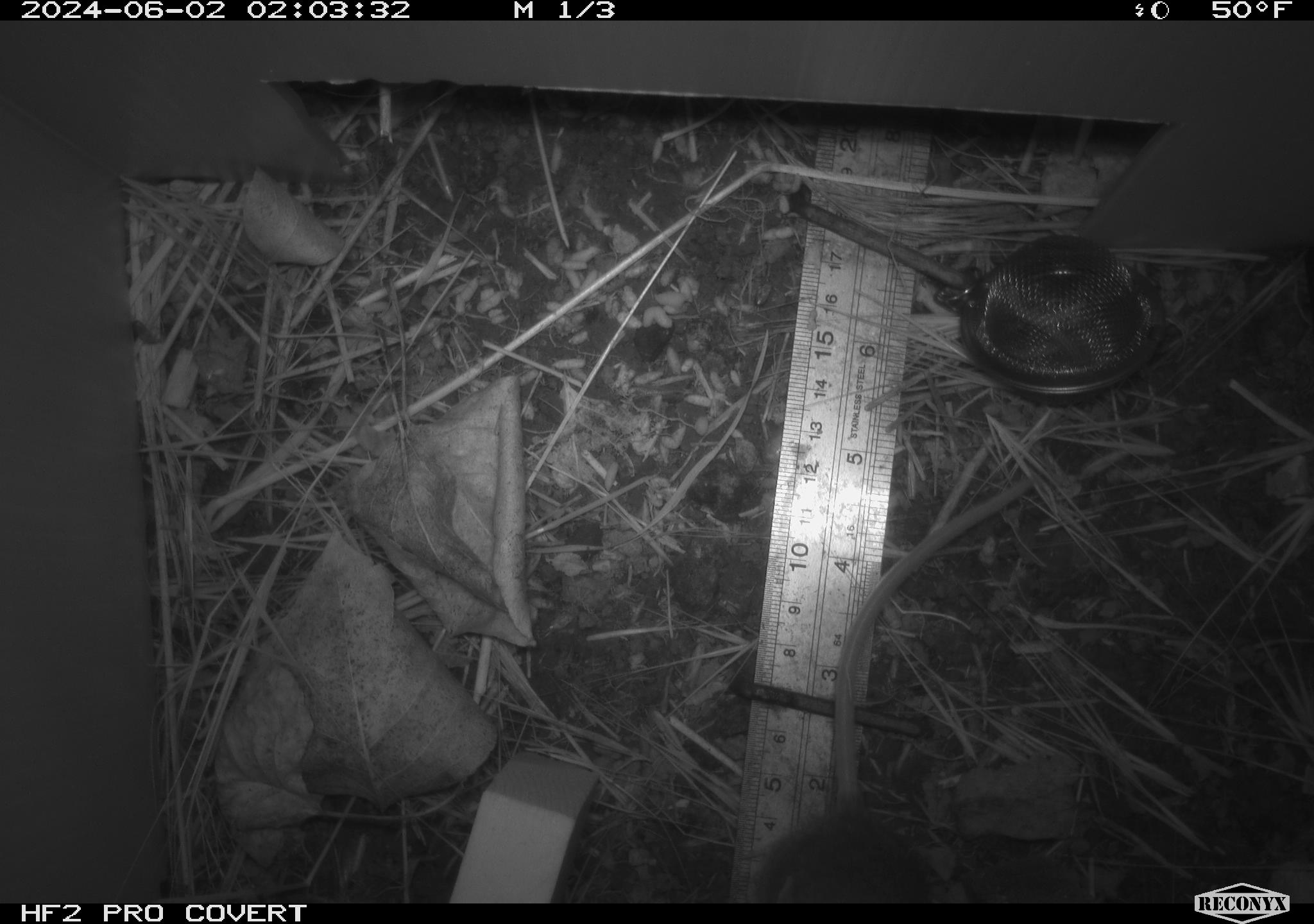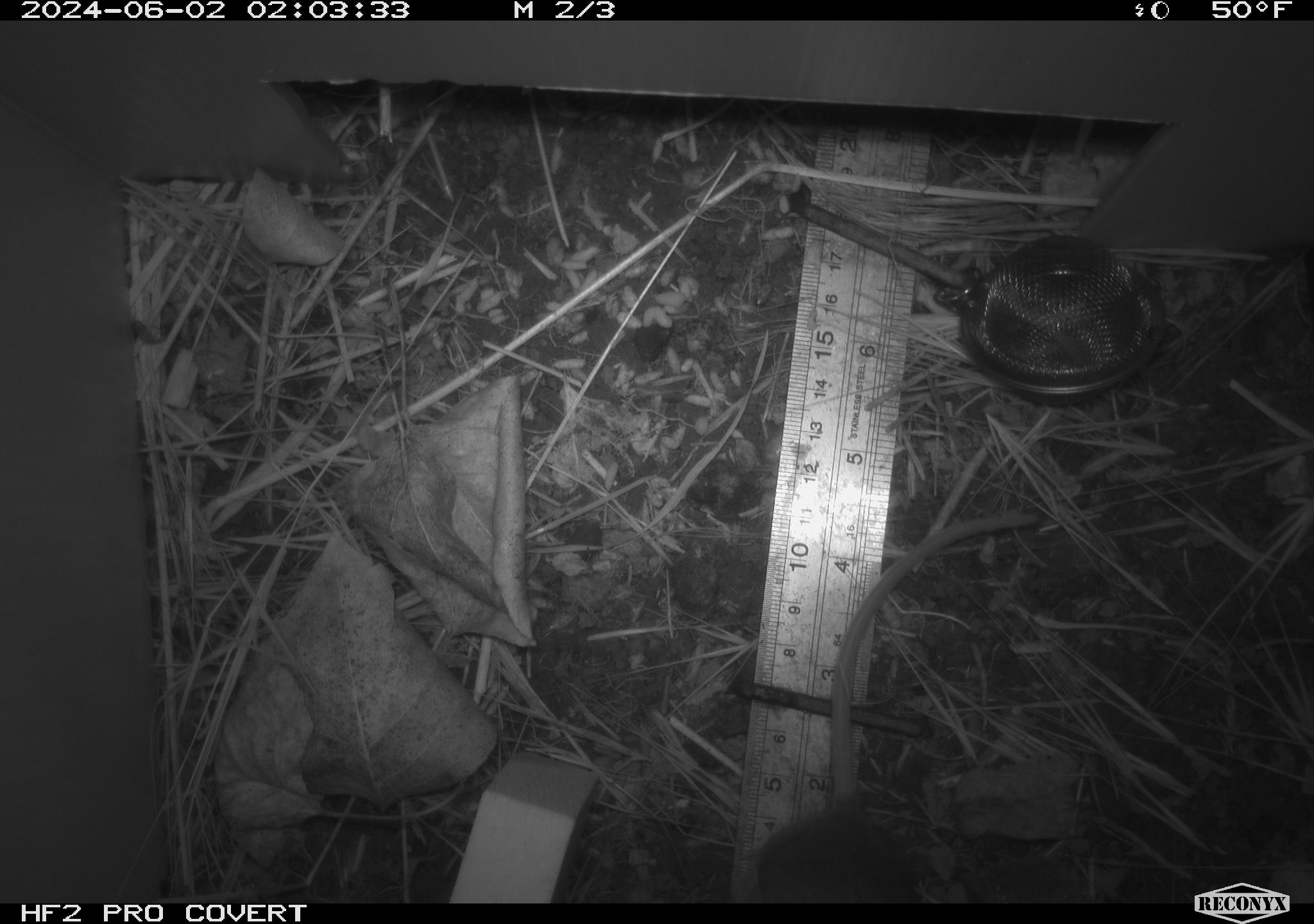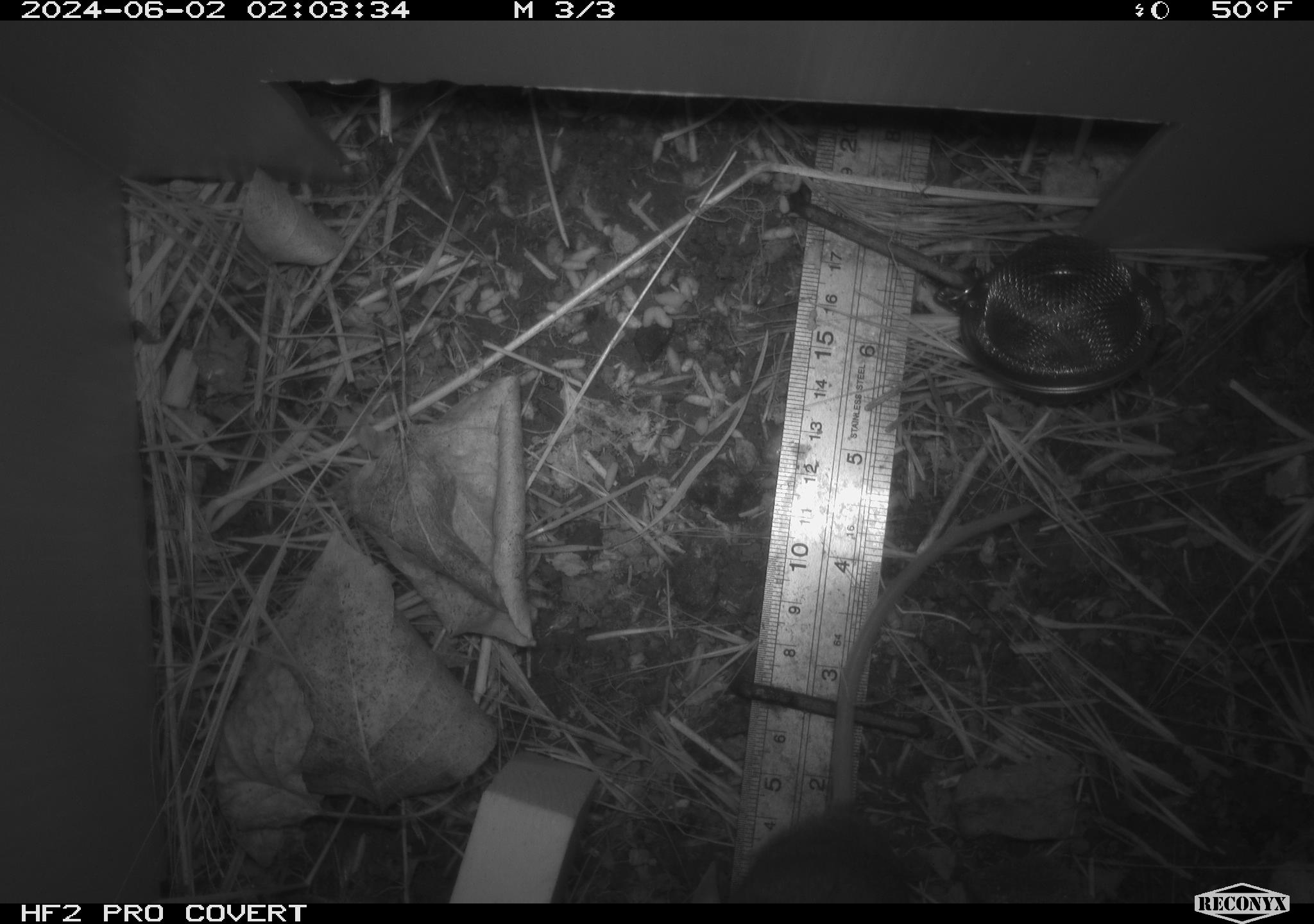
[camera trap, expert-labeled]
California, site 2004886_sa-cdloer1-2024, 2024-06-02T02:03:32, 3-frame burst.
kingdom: Animalia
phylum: Chordata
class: Mammalia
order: Rodentia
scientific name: Rodentia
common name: mouse species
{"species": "mouse species (Rodentia)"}